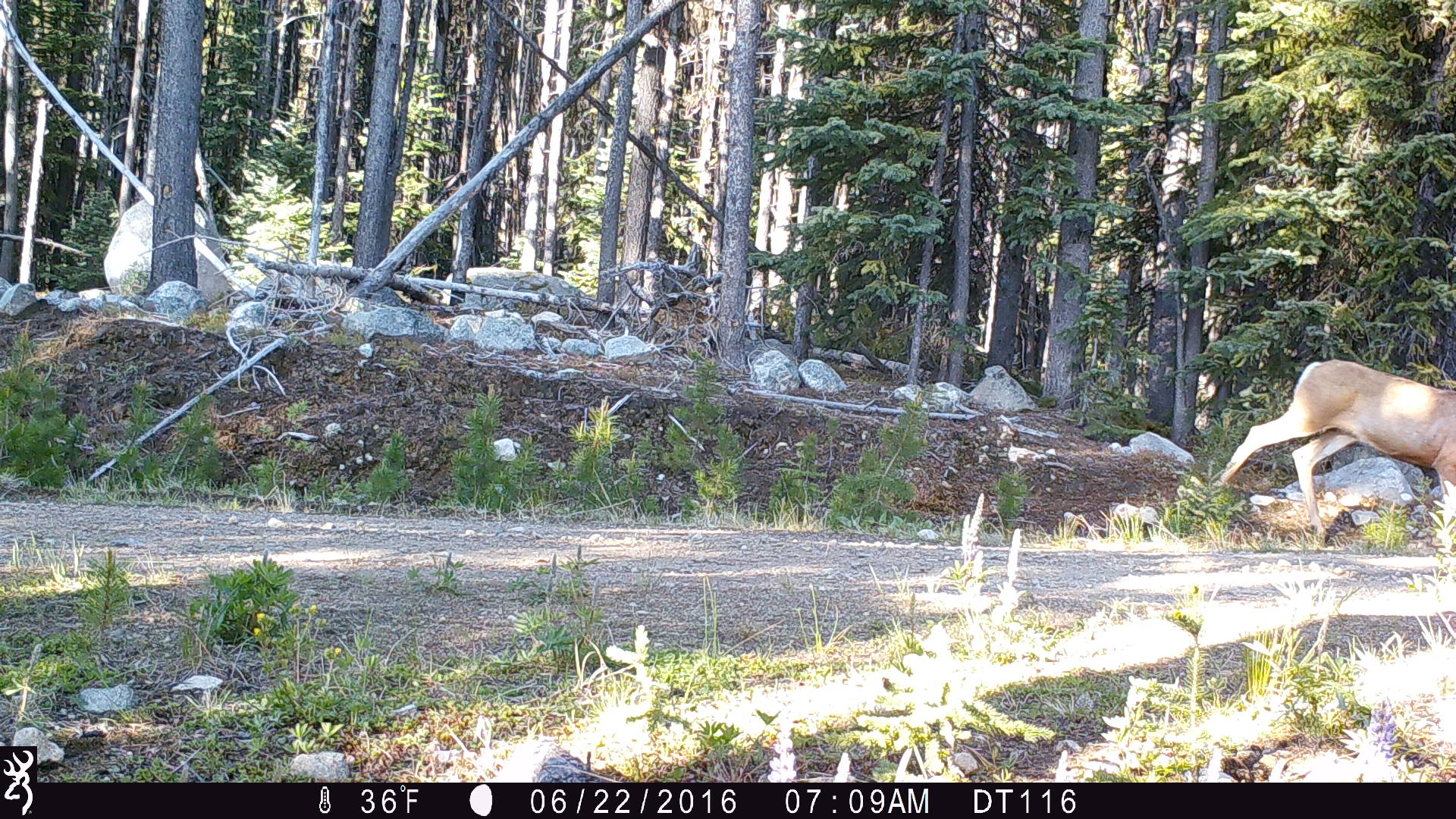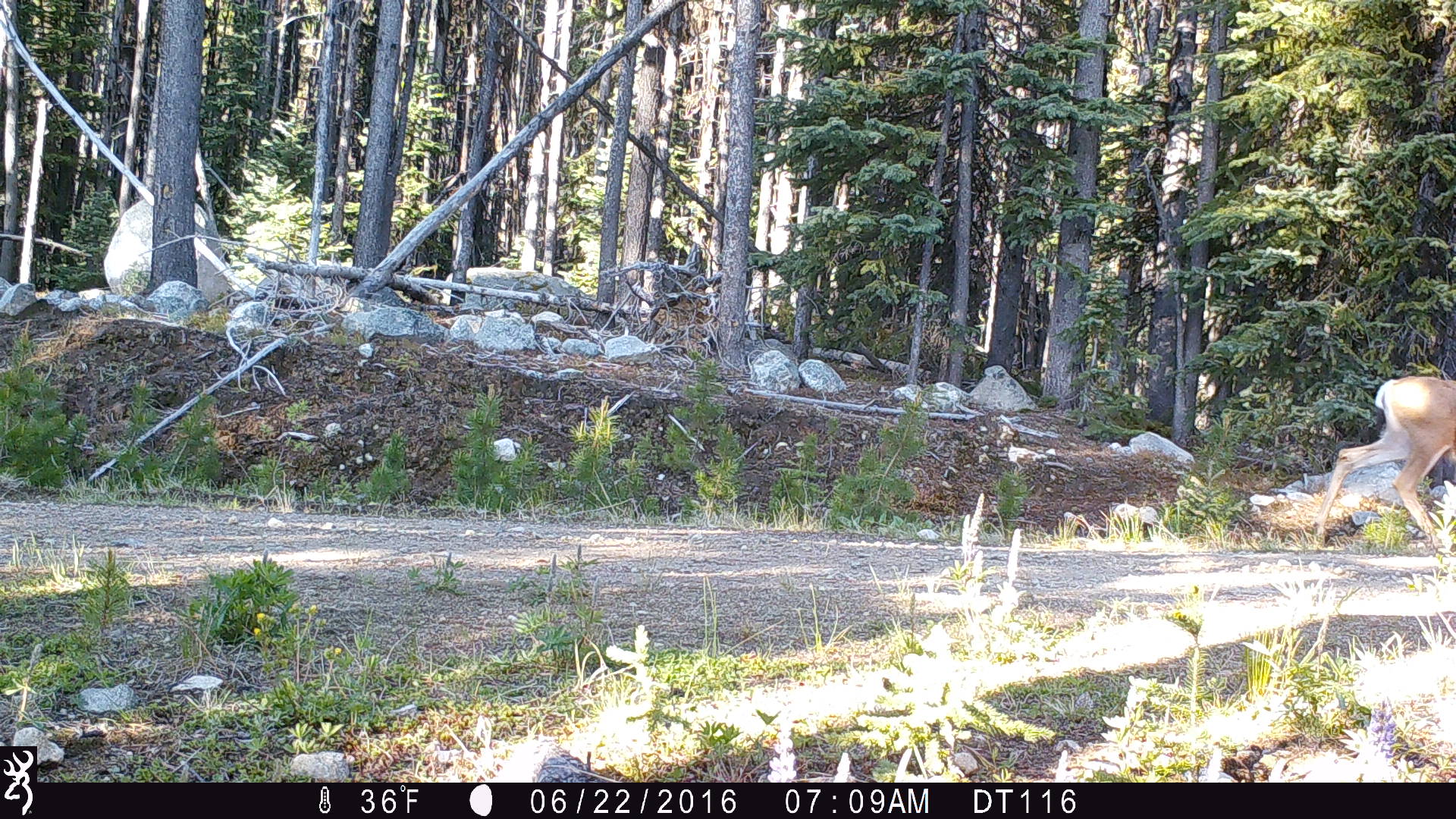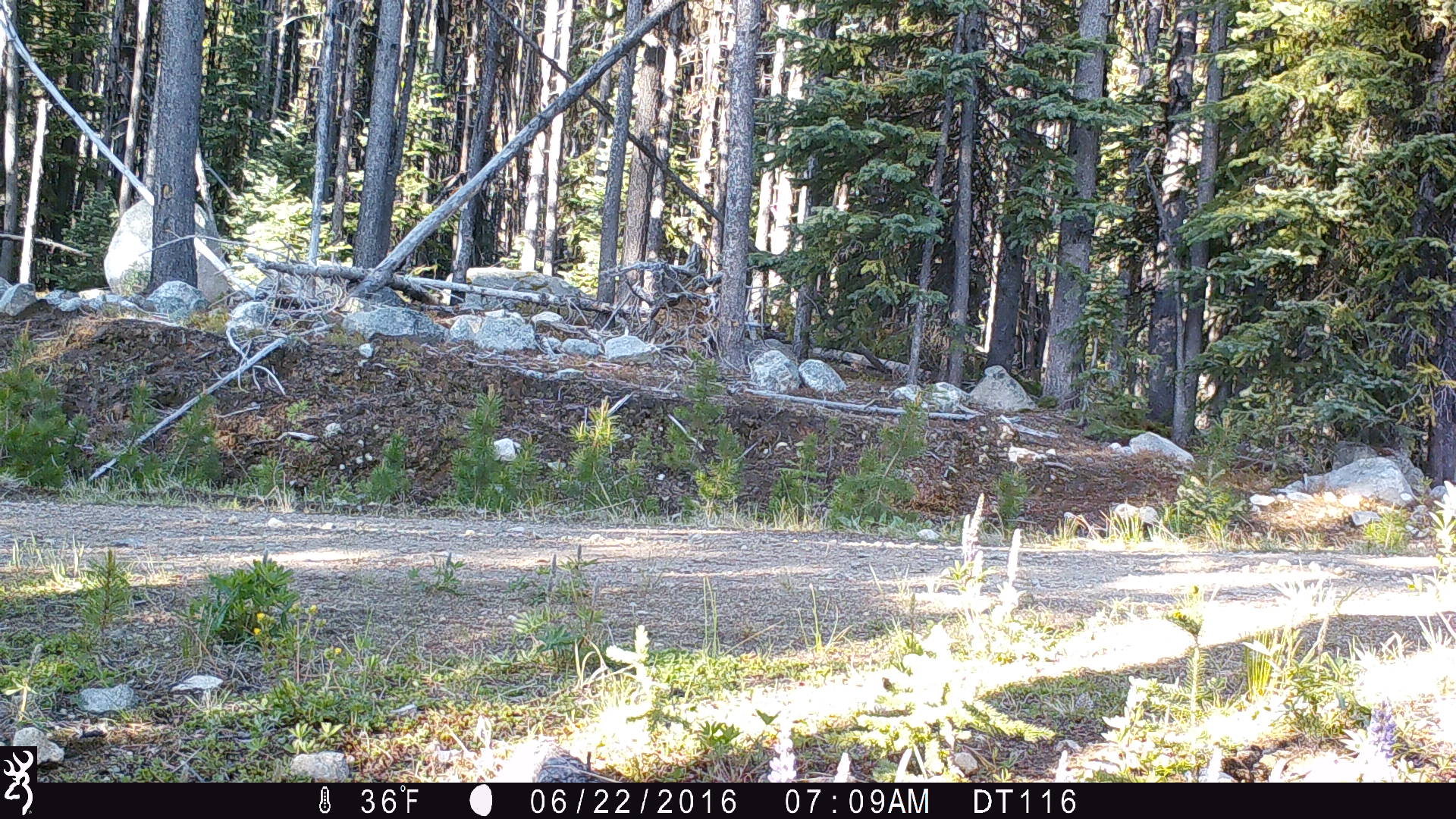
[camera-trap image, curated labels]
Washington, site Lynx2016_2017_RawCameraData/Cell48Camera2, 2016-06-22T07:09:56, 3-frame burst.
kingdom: Animalia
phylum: Chordata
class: Mammalia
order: Artiodactyla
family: Cervidae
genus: Odocoileus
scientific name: Odocoileus hemionus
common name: mule deer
Odocoileus hemionus (mule deer). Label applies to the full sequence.